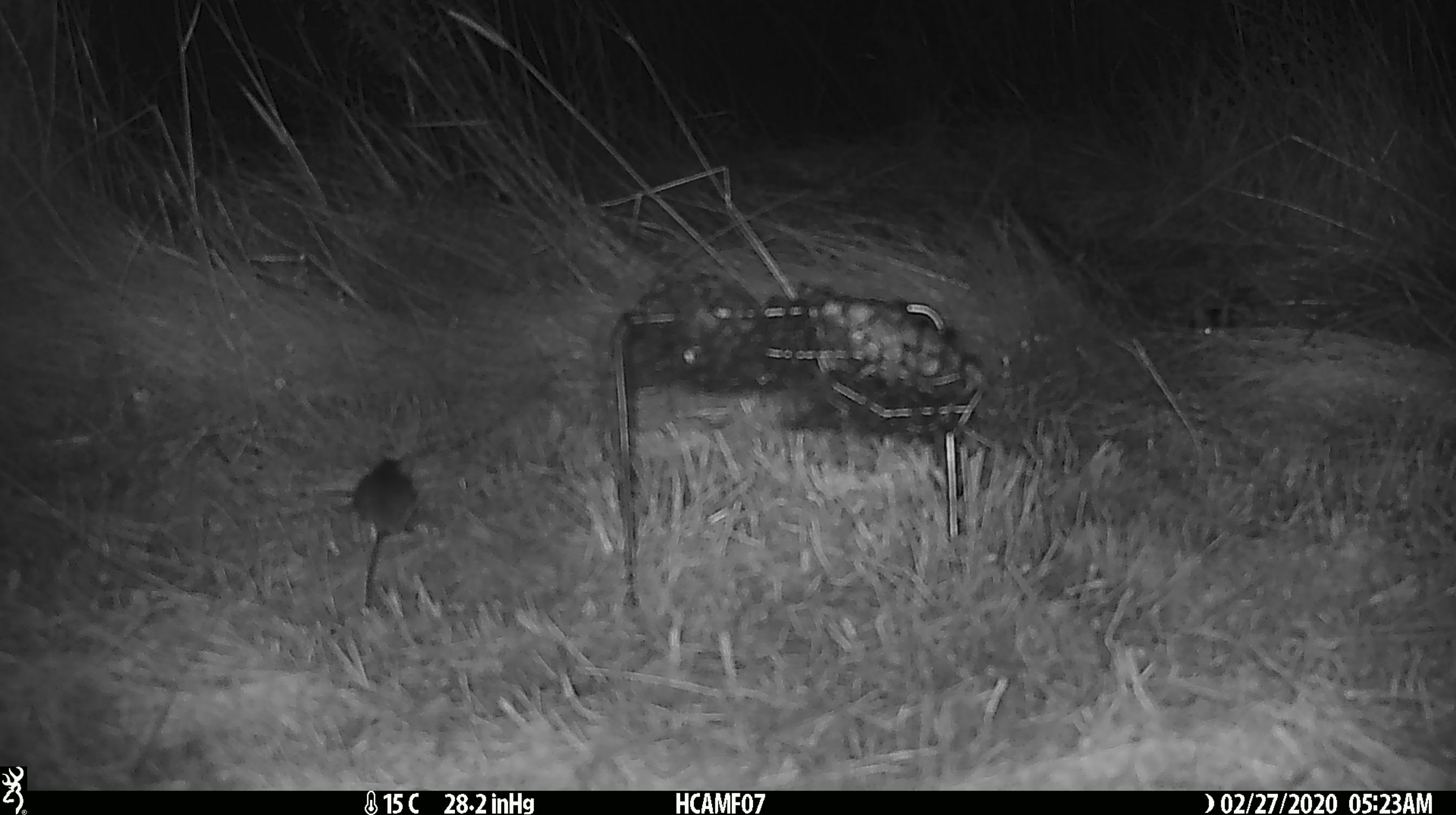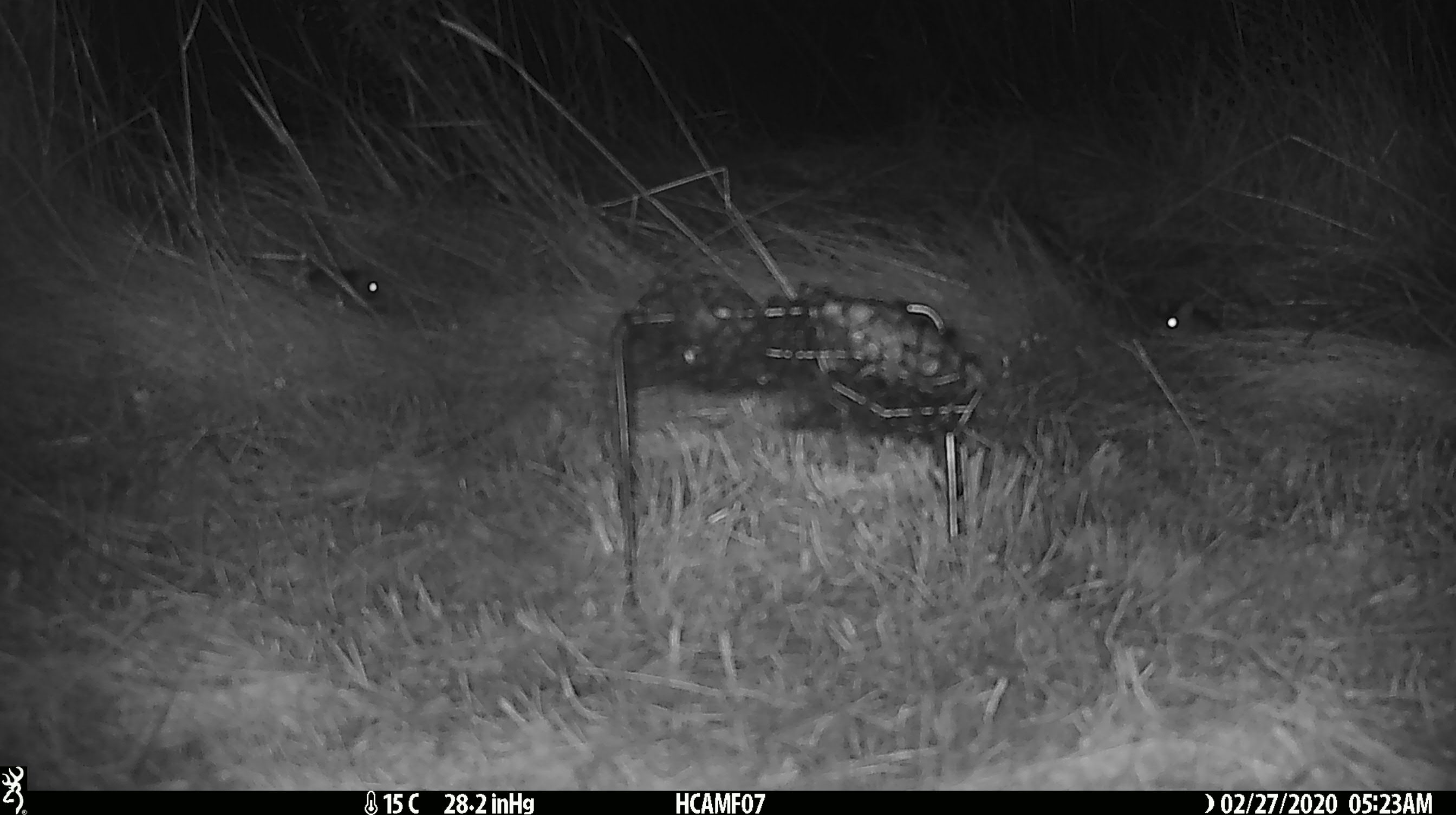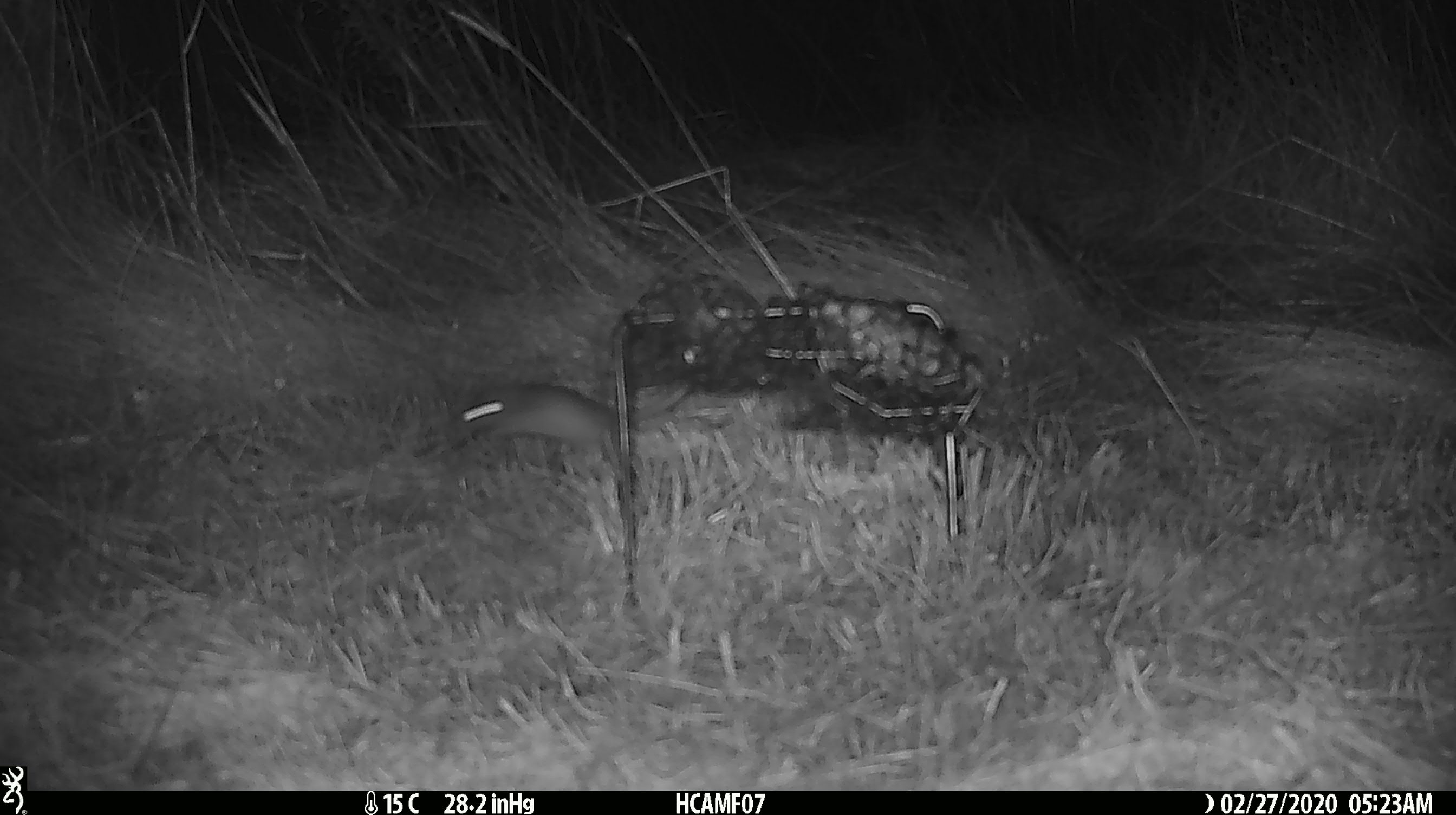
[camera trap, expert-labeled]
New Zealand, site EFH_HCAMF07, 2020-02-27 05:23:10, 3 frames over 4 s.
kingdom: Animalia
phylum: Chordata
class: Mammalia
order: Rodentia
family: Muridae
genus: Mus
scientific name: Mus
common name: mouse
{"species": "mouse (Mus)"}